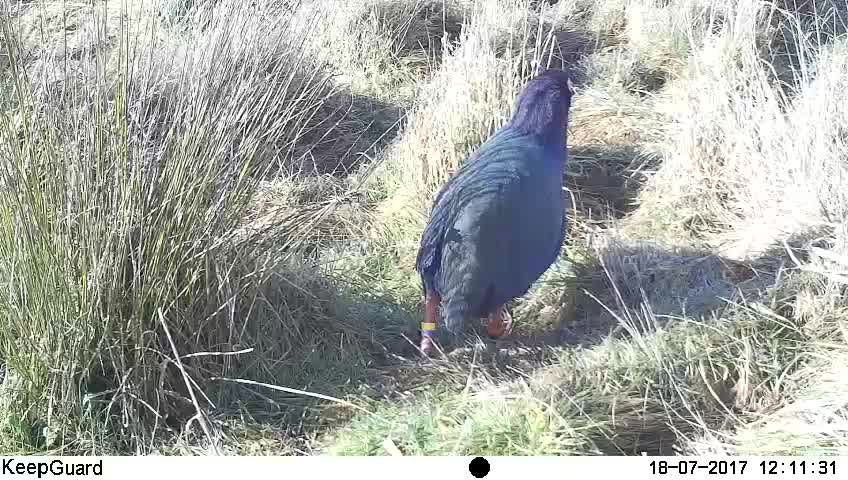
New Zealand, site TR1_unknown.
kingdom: Animalia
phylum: Chordata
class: Aves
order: Gruiformes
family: Rallidae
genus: Porphyrio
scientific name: Porphyrio mantelli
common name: takahe